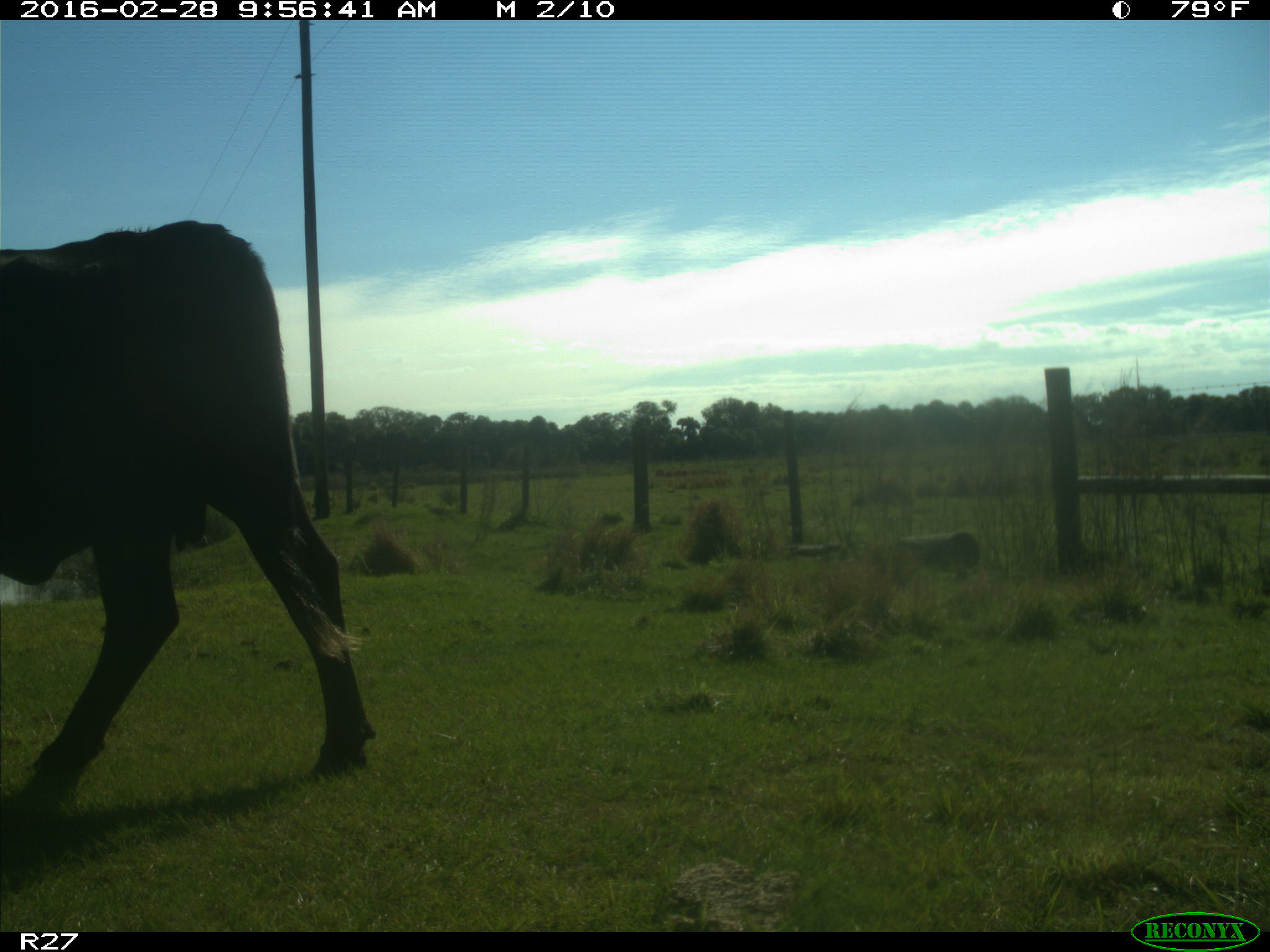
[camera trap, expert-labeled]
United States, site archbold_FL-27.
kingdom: Animalia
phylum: Chordata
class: Mammalia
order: Artiodactyla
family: Bovidae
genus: Bos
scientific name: Bos taurus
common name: domestic cow